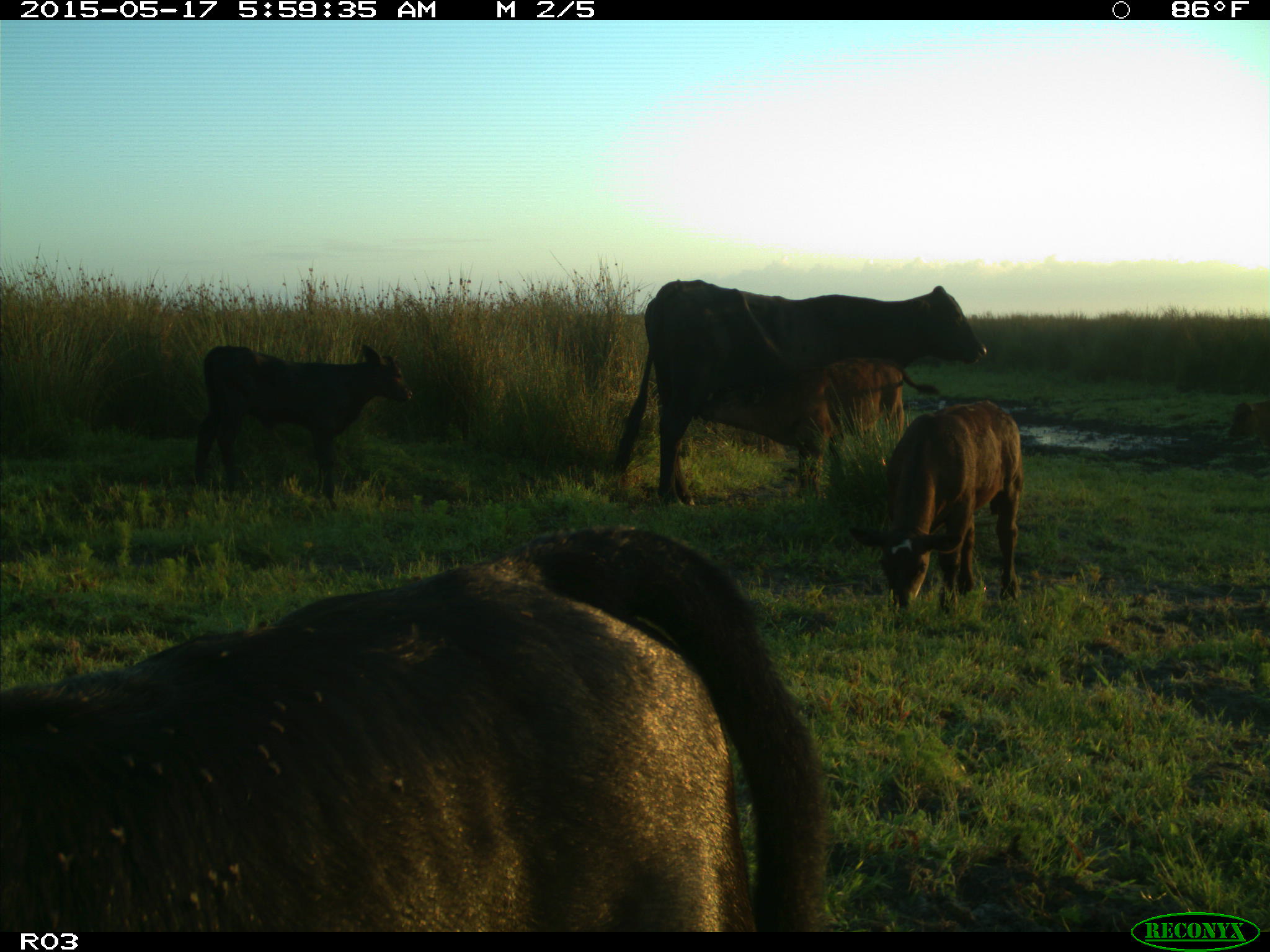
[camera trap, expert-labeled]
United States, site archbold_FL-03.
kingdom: Animalia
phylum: Chordata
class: Mammalia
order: Artiodactyla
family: Bovidae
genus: Bos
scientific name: Bos taurus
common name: domestic cow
Bos taurus (domestic cow).